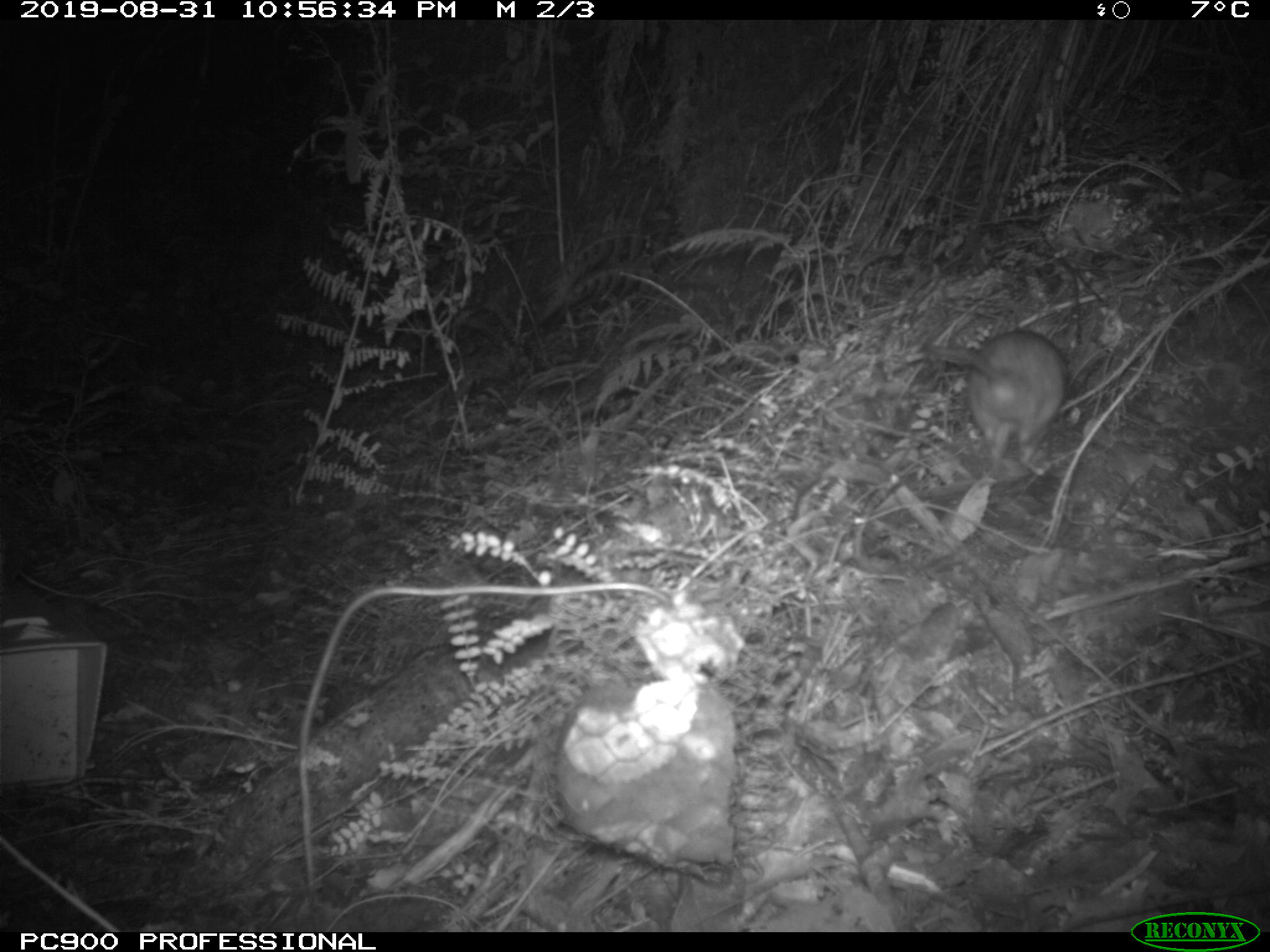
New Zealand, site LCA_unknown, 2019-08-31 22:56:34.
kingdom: Animalia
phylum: Chordata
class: Mammalia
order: Rodentia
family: Muridae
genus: Rattus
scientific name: Rattus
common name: rat